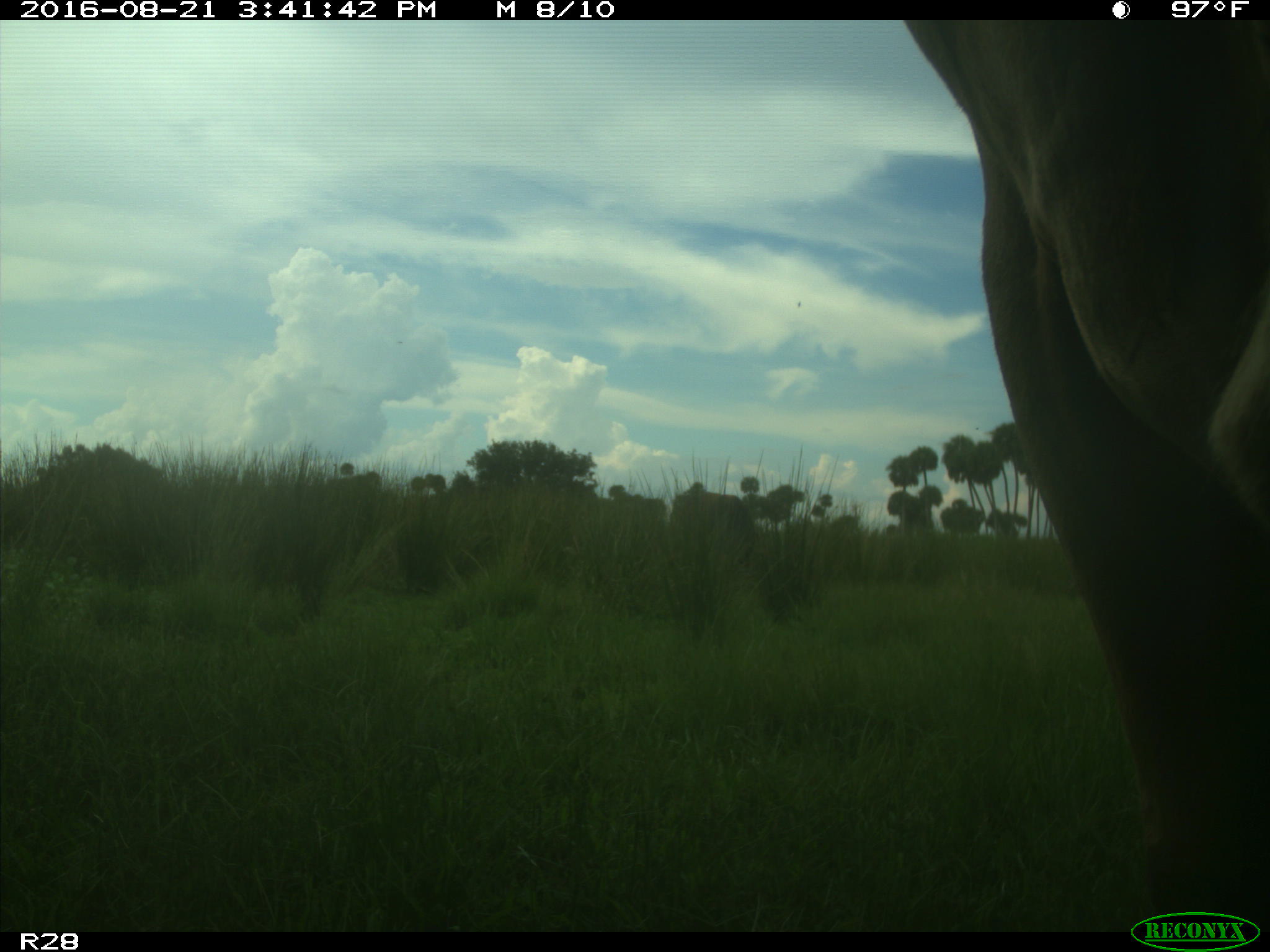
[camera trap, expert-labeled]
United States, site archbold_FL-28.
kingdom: Animalia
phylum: Chordata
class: Mammalia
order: Artiodactyla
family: Bovidae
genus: Bos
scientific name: Bos taurus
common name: domestic cow